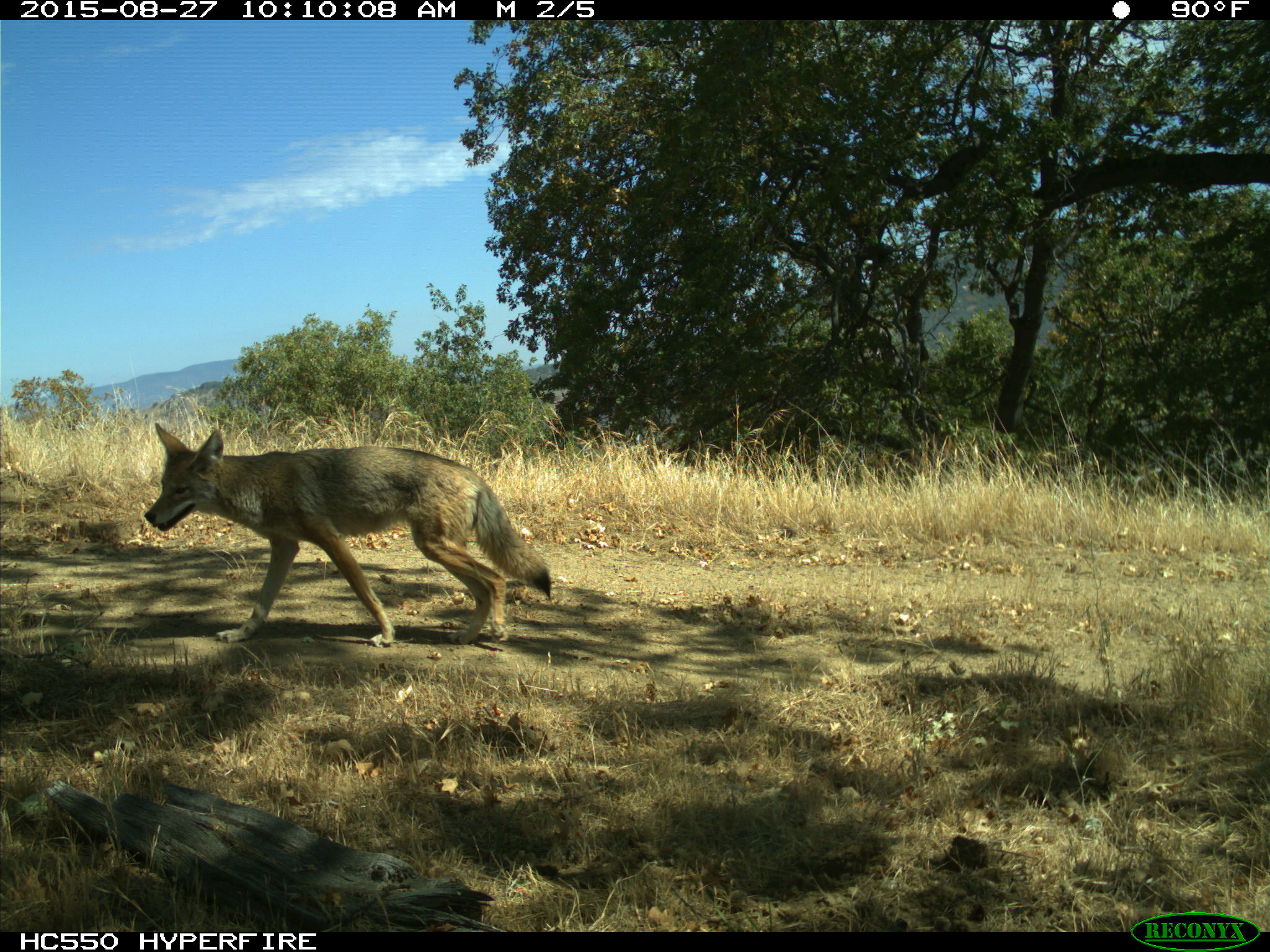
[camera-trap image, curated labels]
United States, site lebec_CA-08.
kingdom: Animalia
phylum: Chordata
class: Mammalia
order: Carnivora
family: Canidae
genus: Canis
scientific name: Canis latrans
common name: coyote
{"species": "Canis latrans (coyote)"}